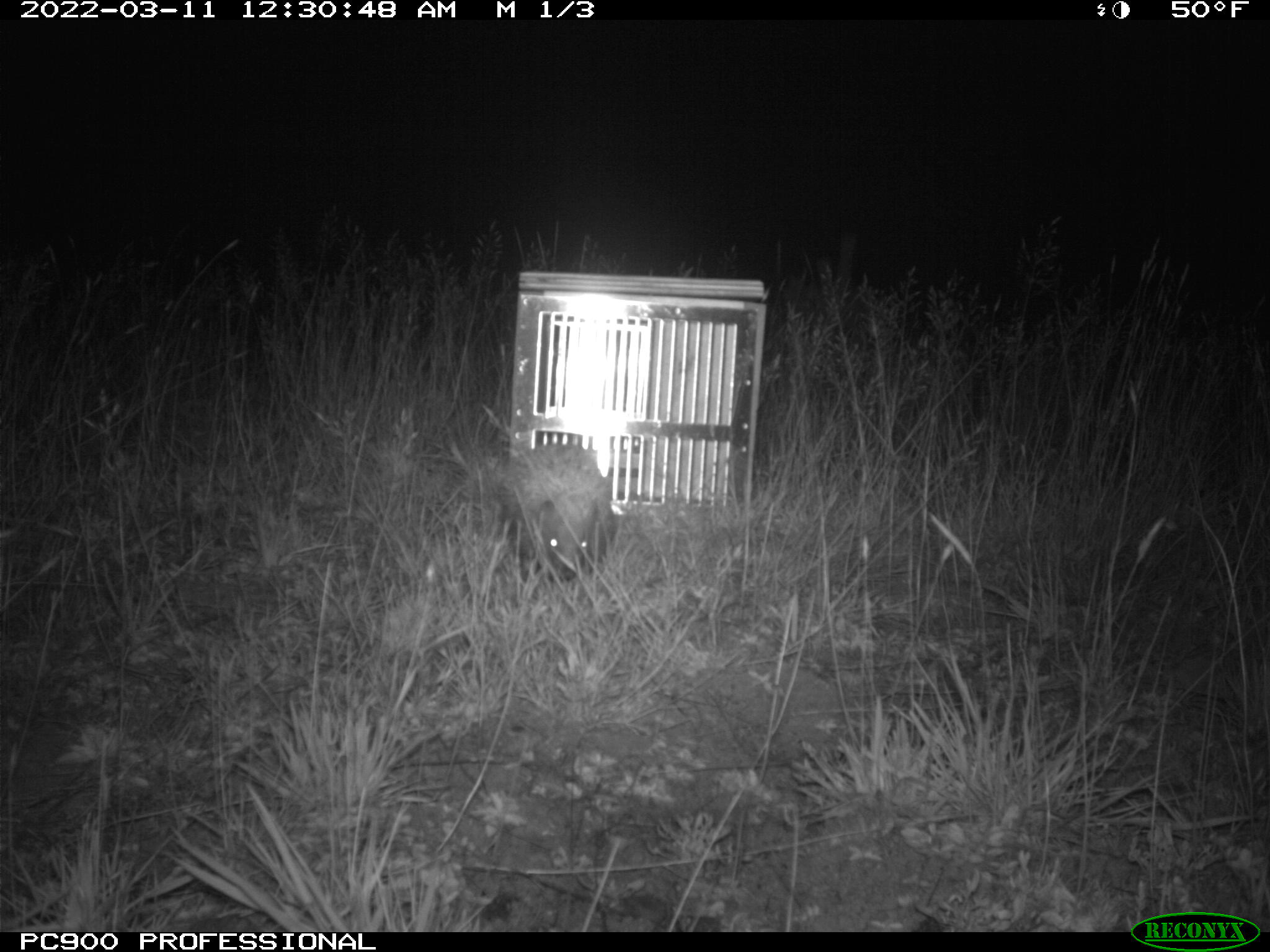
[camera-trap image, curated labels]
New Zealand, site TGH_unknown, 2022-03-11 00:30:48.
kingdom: Animalia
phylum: Chordata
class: Mammalia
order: Eulipotyphla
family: Erinaceidae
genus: Erinaceus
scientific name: Erinaceus europaeus europaeus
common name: european hedgehog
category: hedgehog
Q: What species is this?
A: Hedgehog (european hedgehog) (Erinaceus europaeus europaeus).